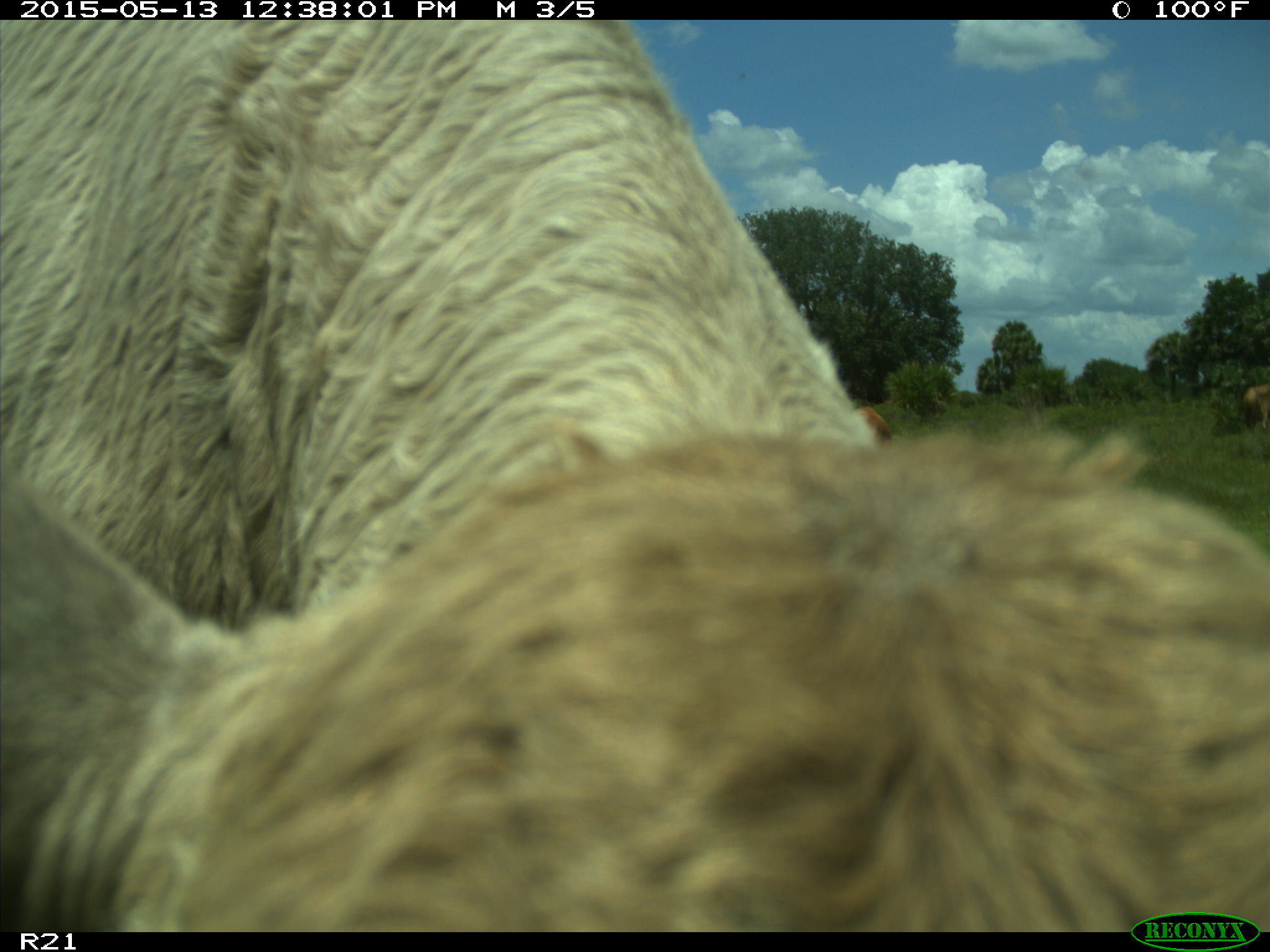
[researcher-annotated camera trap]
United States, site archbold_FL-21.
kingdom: Animalia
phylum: Chordata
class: Mammalia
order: Artiodactyla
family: Bovidae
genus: Bos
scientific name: Bos taurus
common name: domestic cow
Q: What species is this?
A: Bos taurus (domestic cow).